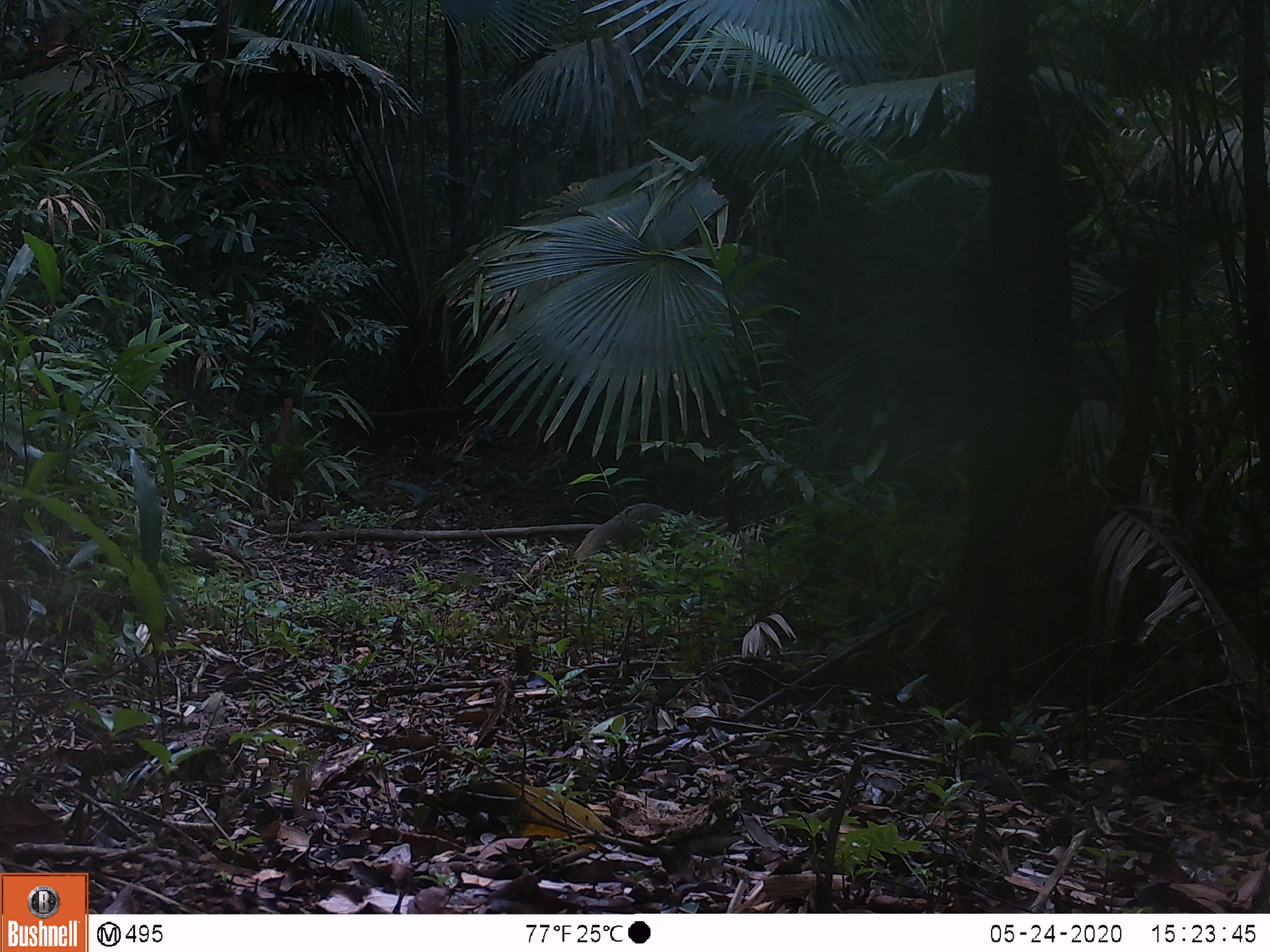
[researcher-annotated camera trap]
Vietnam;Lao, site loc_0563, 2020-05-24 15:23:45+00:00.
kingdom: Animalia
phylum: Chordata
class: Mammalia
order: Carnivora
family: Herpestidae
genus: Urva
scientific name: Urva urva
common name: crab-eating mongoose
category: crab eating mongoose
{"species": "crab eating mongoose (crab-eating mongoose) (Urva urva)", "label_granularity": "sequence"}